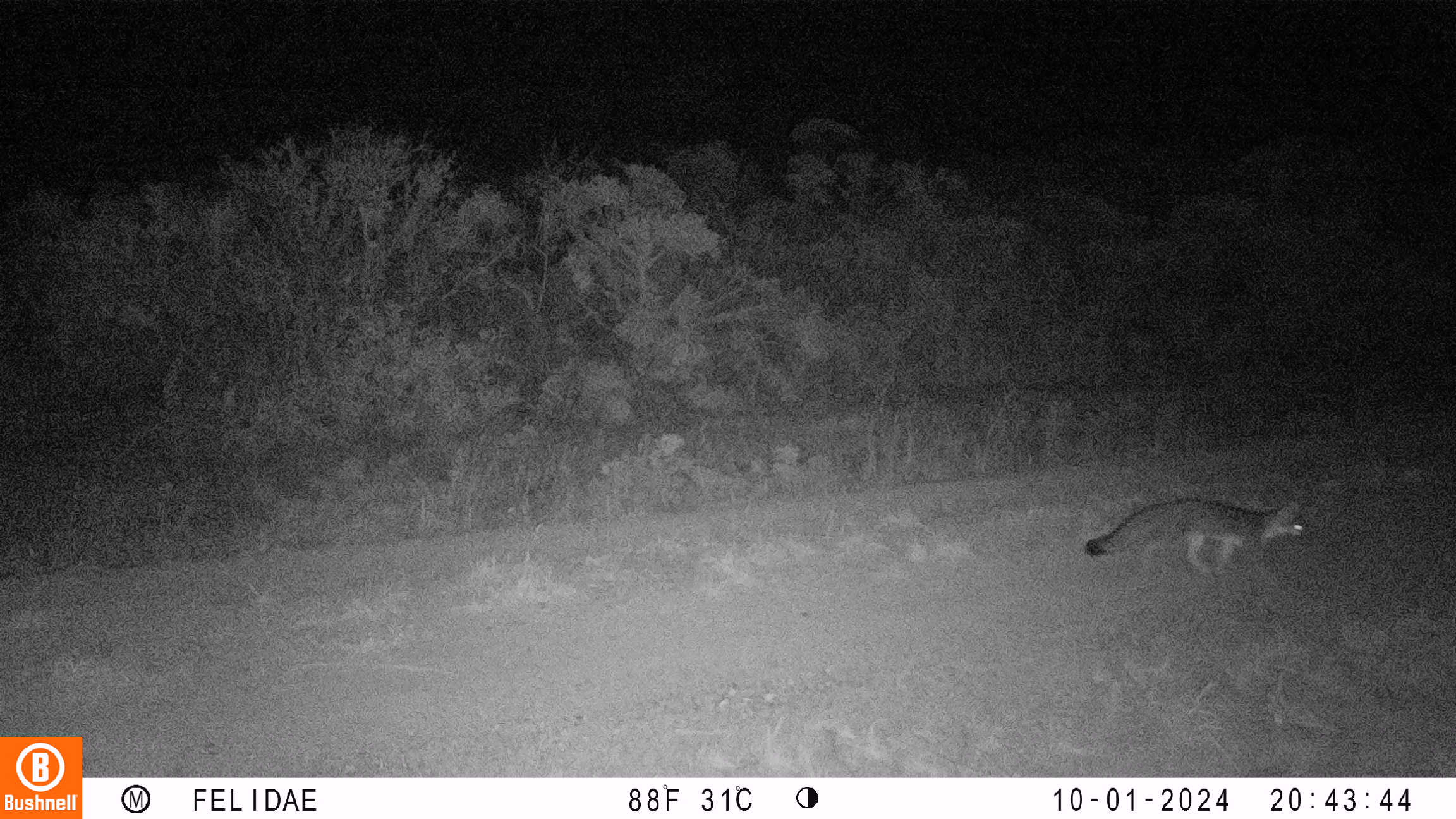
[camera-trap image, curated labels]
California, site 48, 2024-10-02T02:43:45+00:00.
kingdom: Animalia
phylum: Chordata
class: Mammalia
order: Carnivora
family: Canidae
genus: Urocyon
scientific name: Urocyon cinereoargenteus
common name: gray fox